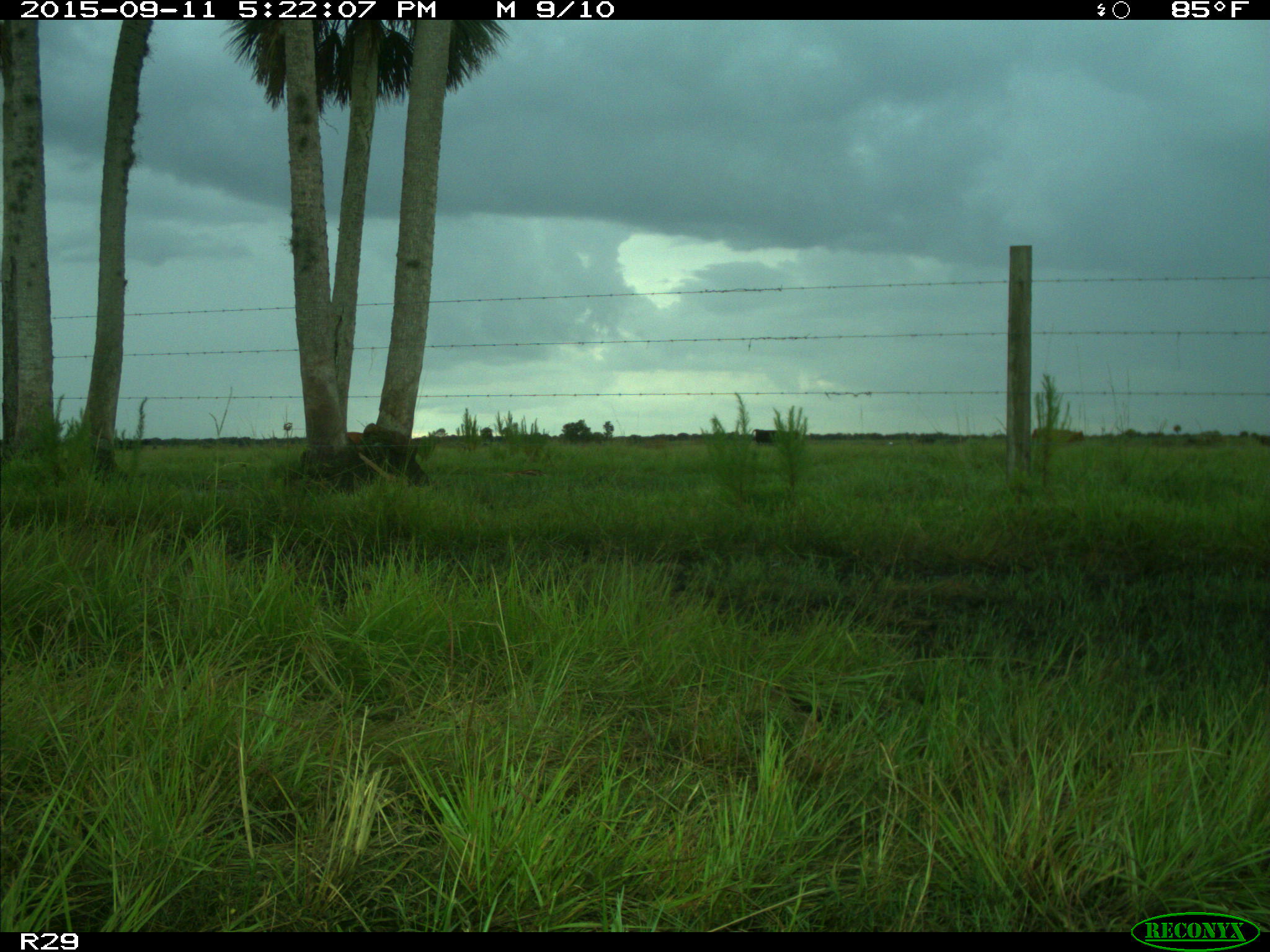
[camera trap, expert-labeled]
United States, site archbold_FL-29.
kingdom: Animalia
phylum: Chordata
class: Mammalia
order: Artiodactyla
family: Bovidae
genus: Bos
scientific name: Bos taurus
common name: domestic cow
Bos taurus (domestic cow).